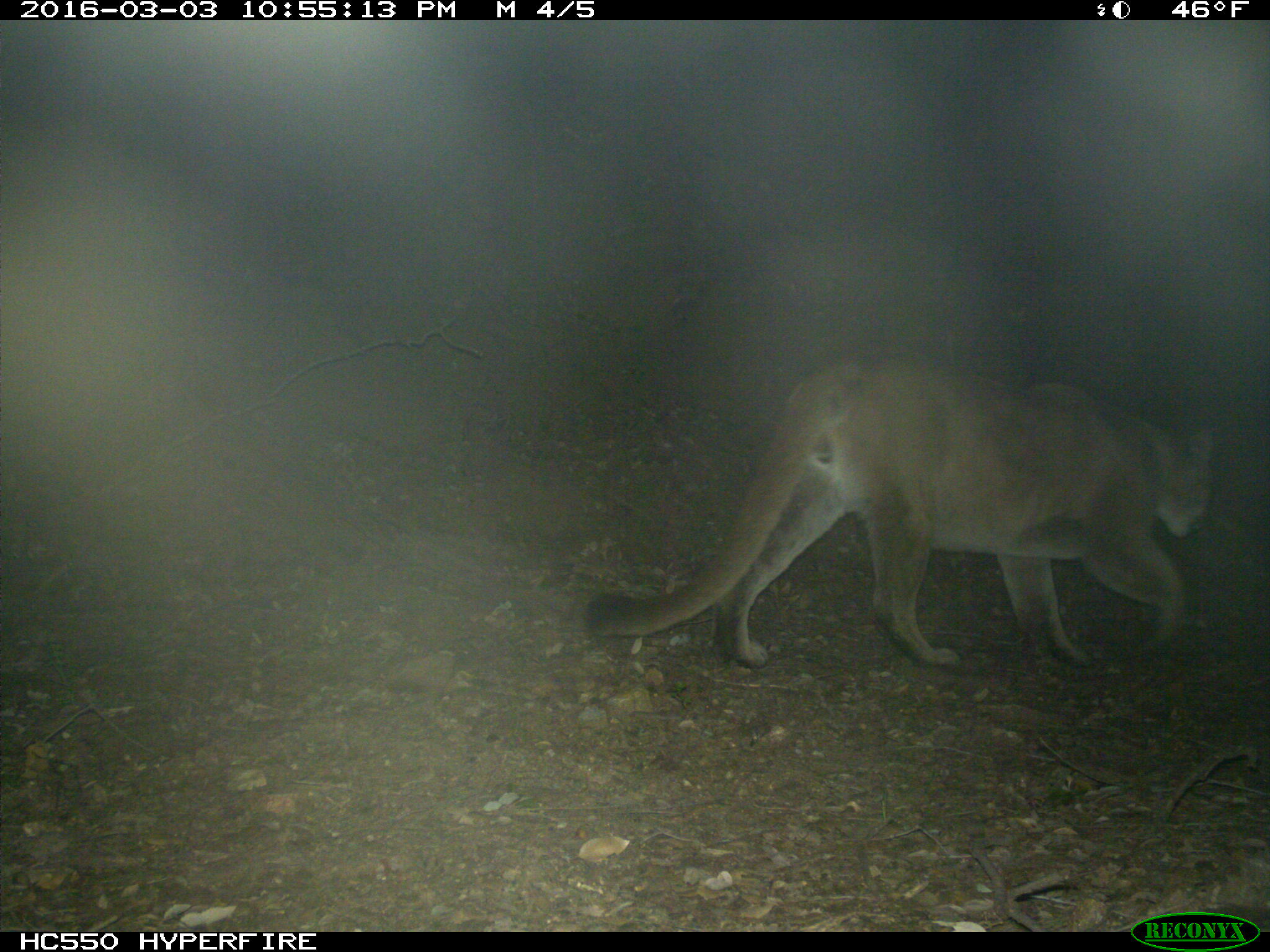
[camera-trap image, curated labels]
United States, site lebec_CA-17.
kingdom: Animalia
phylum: Chordata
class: Mammalia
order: Carnivora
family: Felidae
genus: Puma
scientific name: Puma concolor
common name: mountain lion